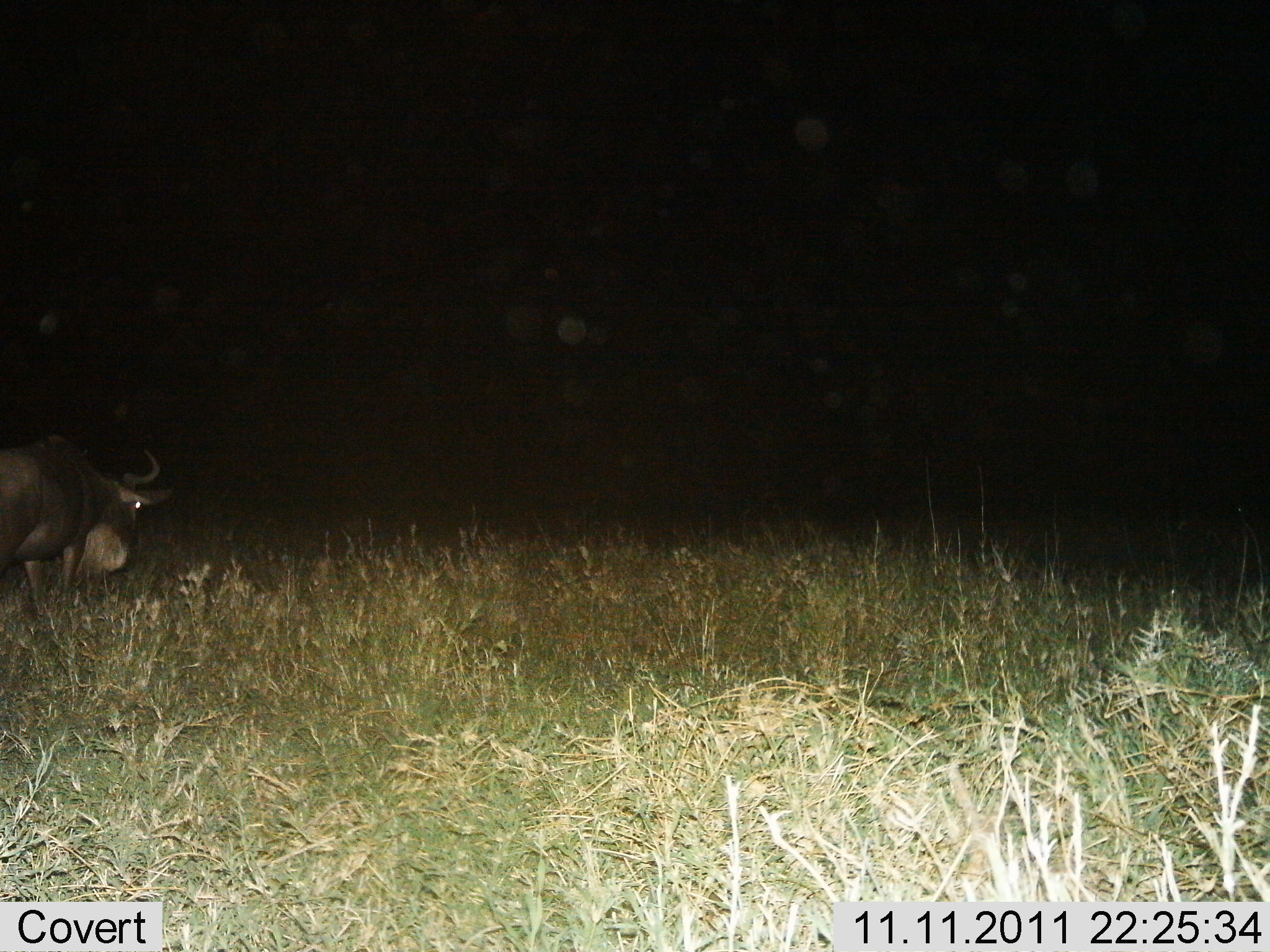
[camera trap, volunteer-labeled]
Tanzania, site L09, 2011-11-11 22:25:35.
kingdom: Animalia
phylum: Chordata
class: Mammalia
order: Artiodactyla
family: Bovidae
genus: Connochaetes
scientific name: Connochaetes taurinus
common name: blue wildebeest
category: wildebeest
Wildebeest (blue wildebeest) (Connochaetes taurinus), count 1. Behavior (volunteer vote fractions): standing 58%, resting 0%, moving 33%, interacting 0%. Young present (vote fraction): 0%. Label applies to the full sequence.